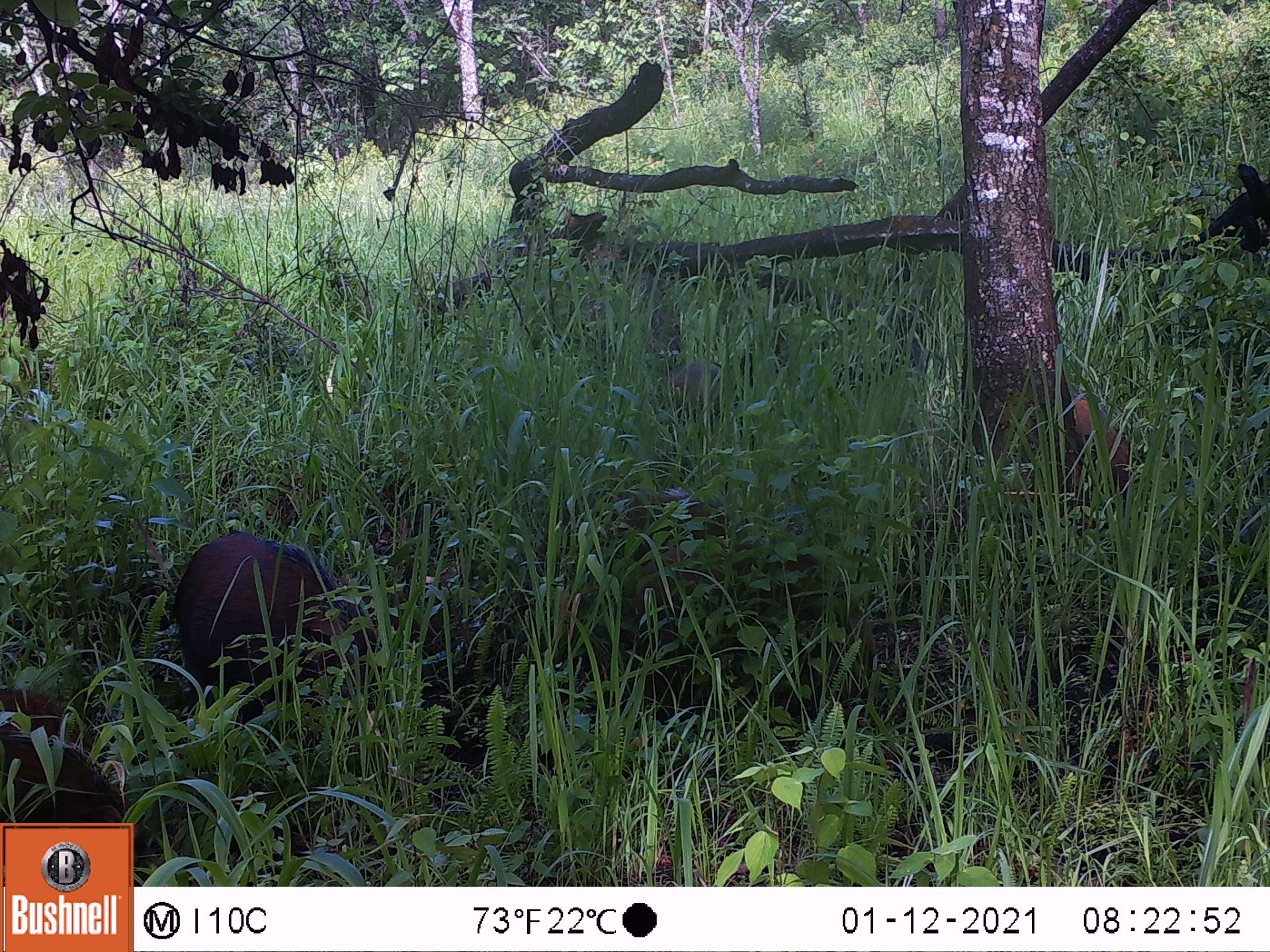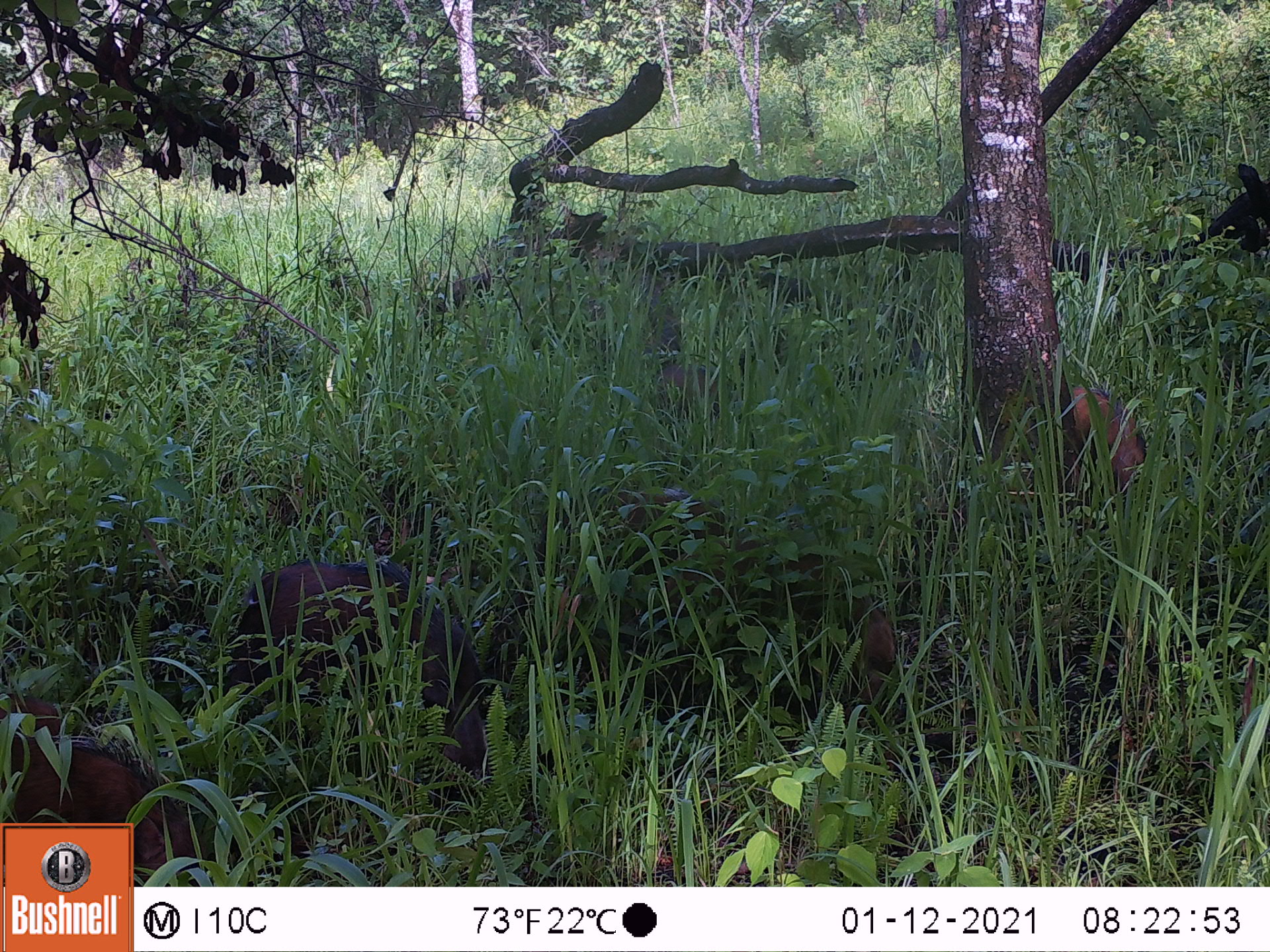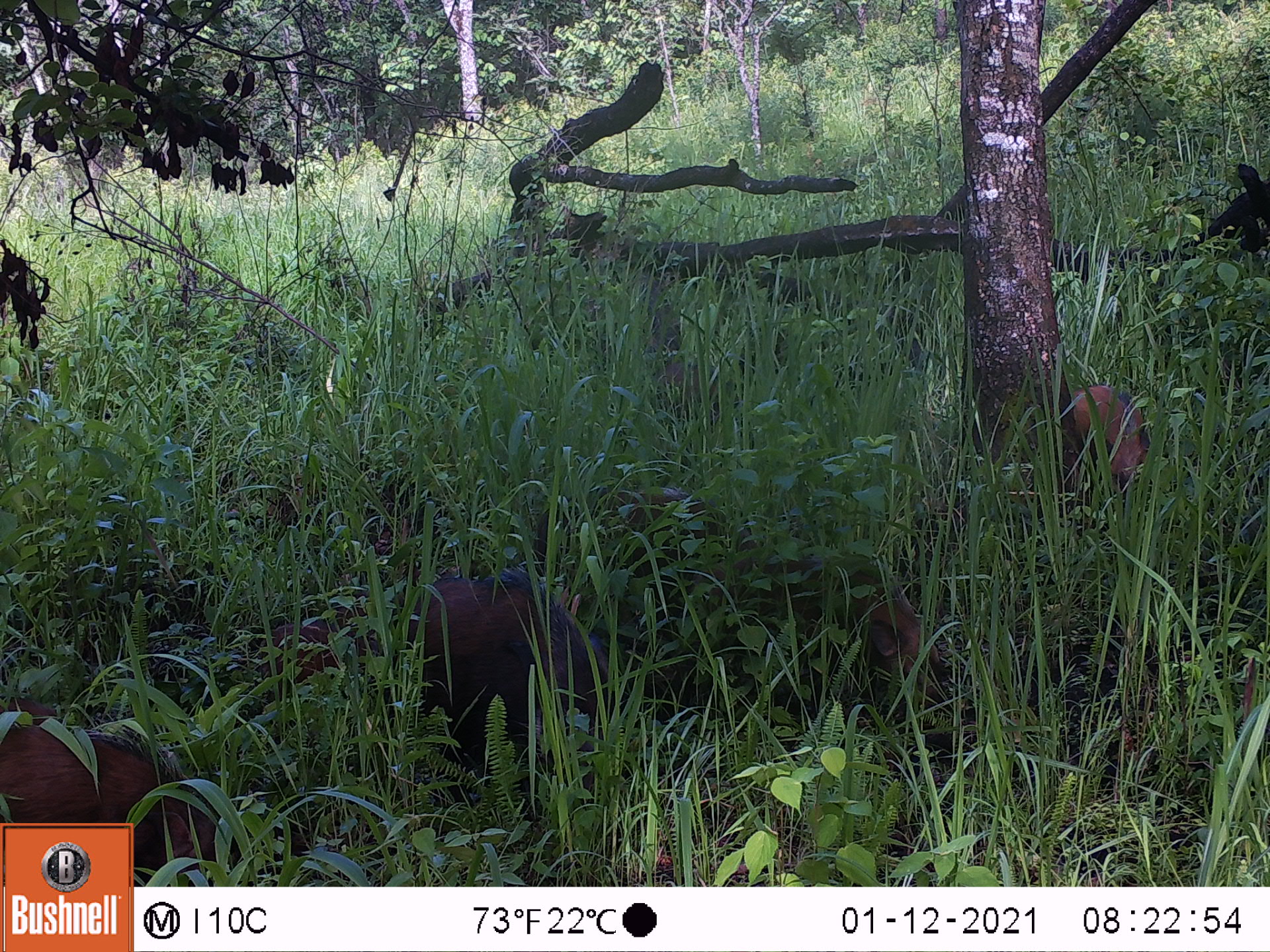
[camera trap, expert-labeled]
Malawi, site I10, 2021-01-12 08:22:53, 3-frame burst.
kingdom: Animalia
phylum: Chordata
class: Mammalia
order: Artiodactyla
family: Suidae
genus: Potamochoerus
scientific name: Potamochoerus larvatus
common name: bushpig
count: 3